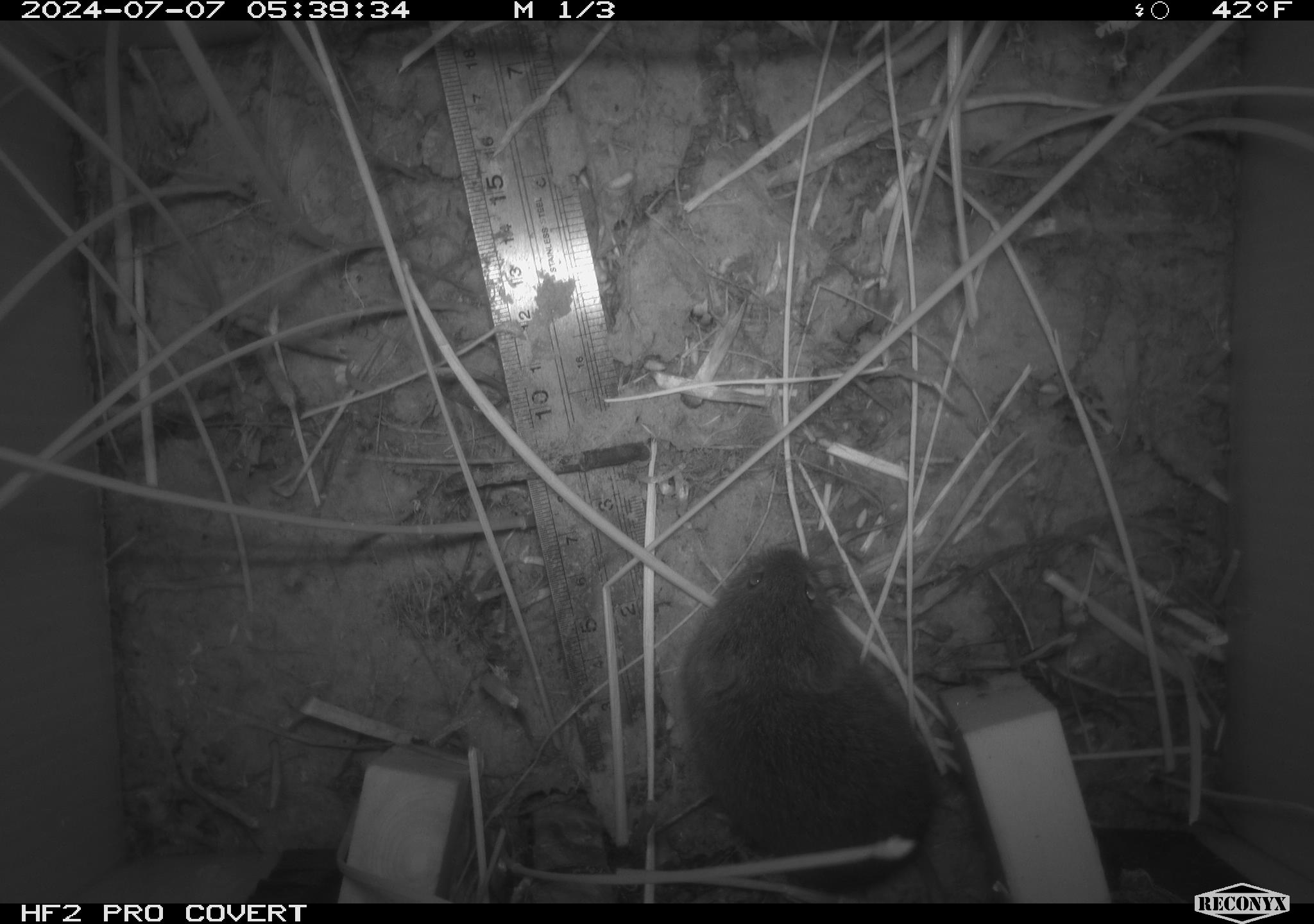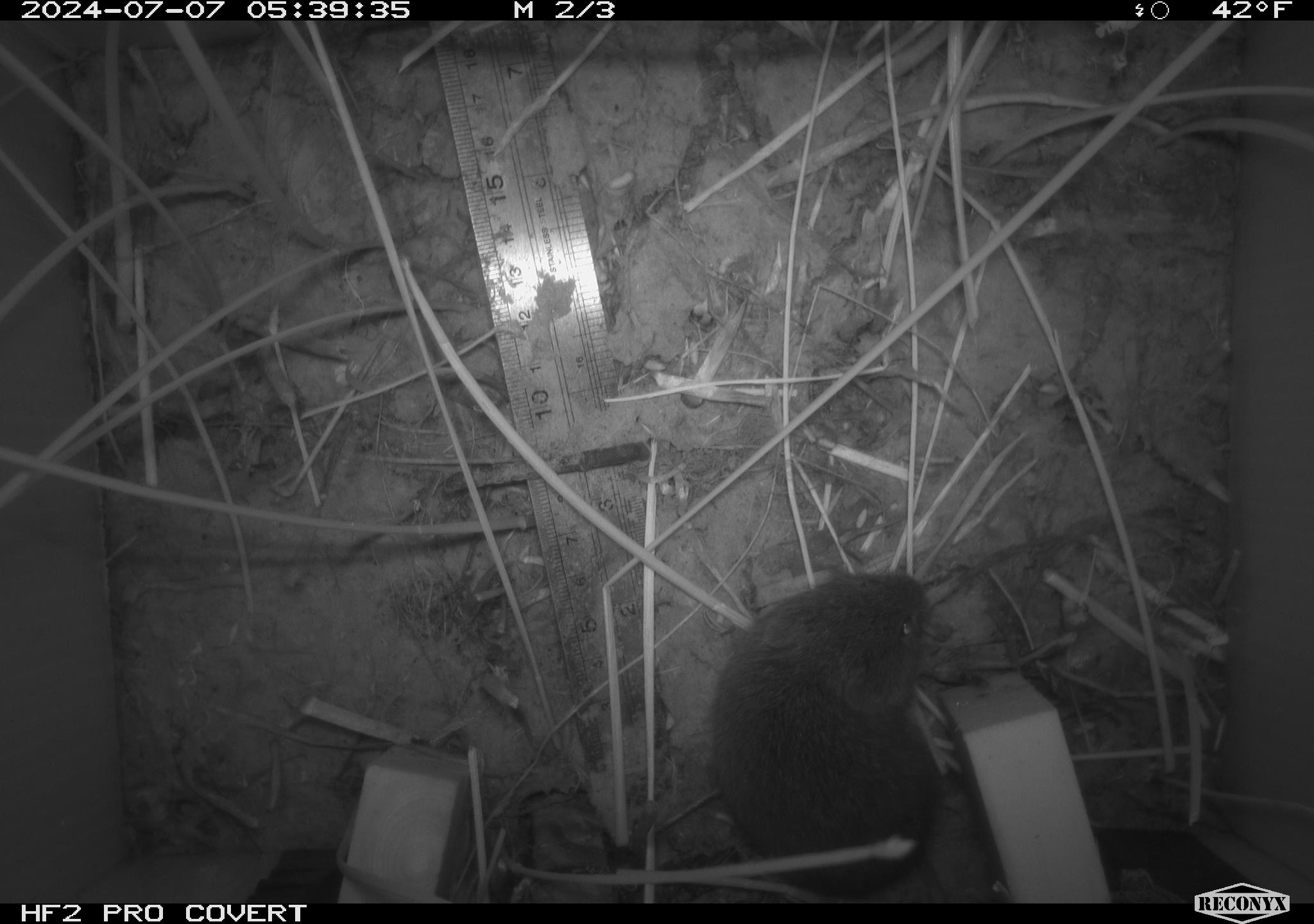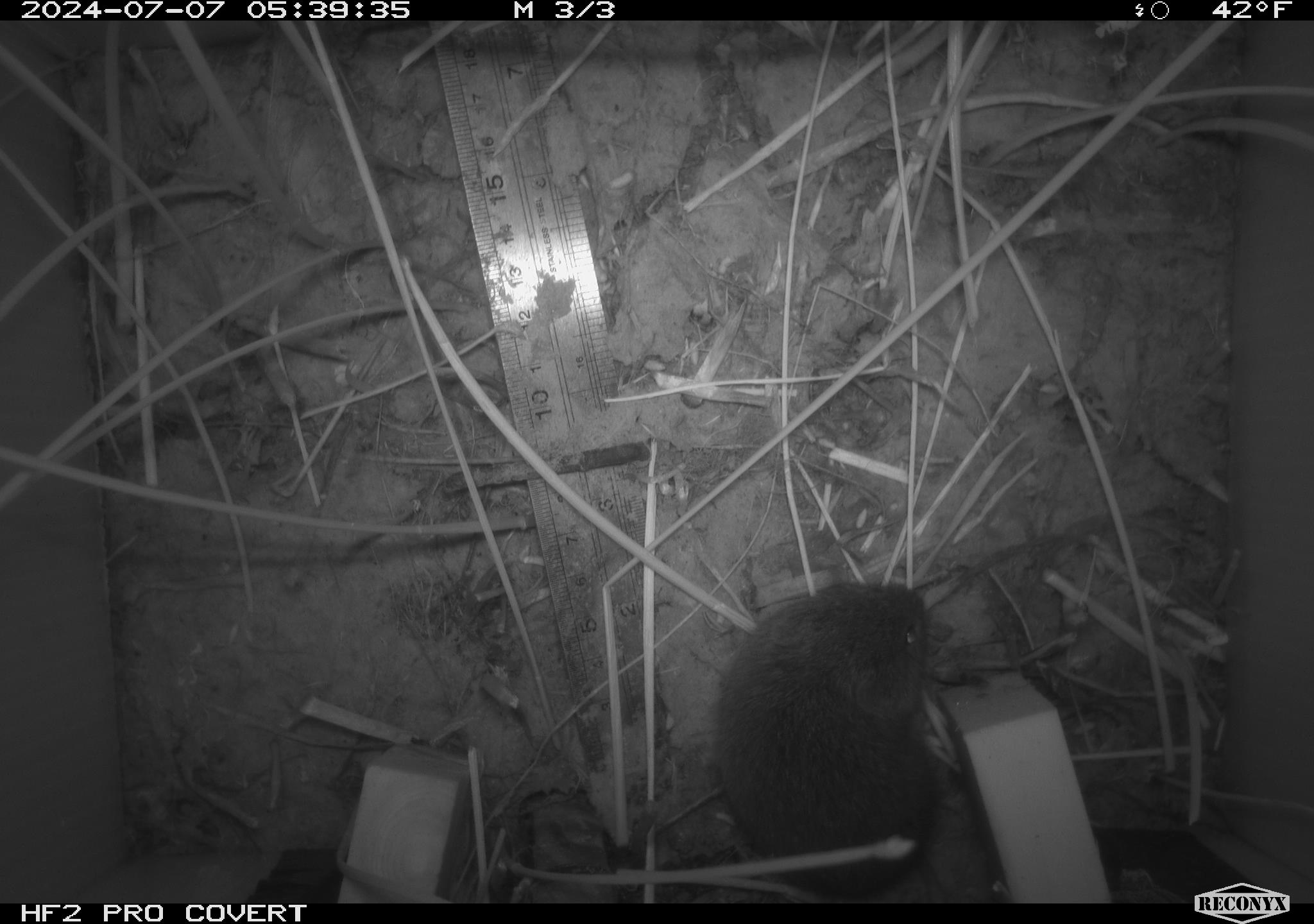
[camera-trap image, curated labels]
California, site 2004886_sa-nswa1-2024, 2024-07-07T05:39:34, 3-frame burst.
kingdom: Animalia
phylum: Chordata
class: Mammalia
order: Rodentia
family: Cricetidae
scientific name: Arvicolinae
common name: voles, lemmings, and muskrats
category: arvicolinae subfamily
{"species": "arvicolinae subfamily (voles, lemmings, and muskrats) (Arvicolinae)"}